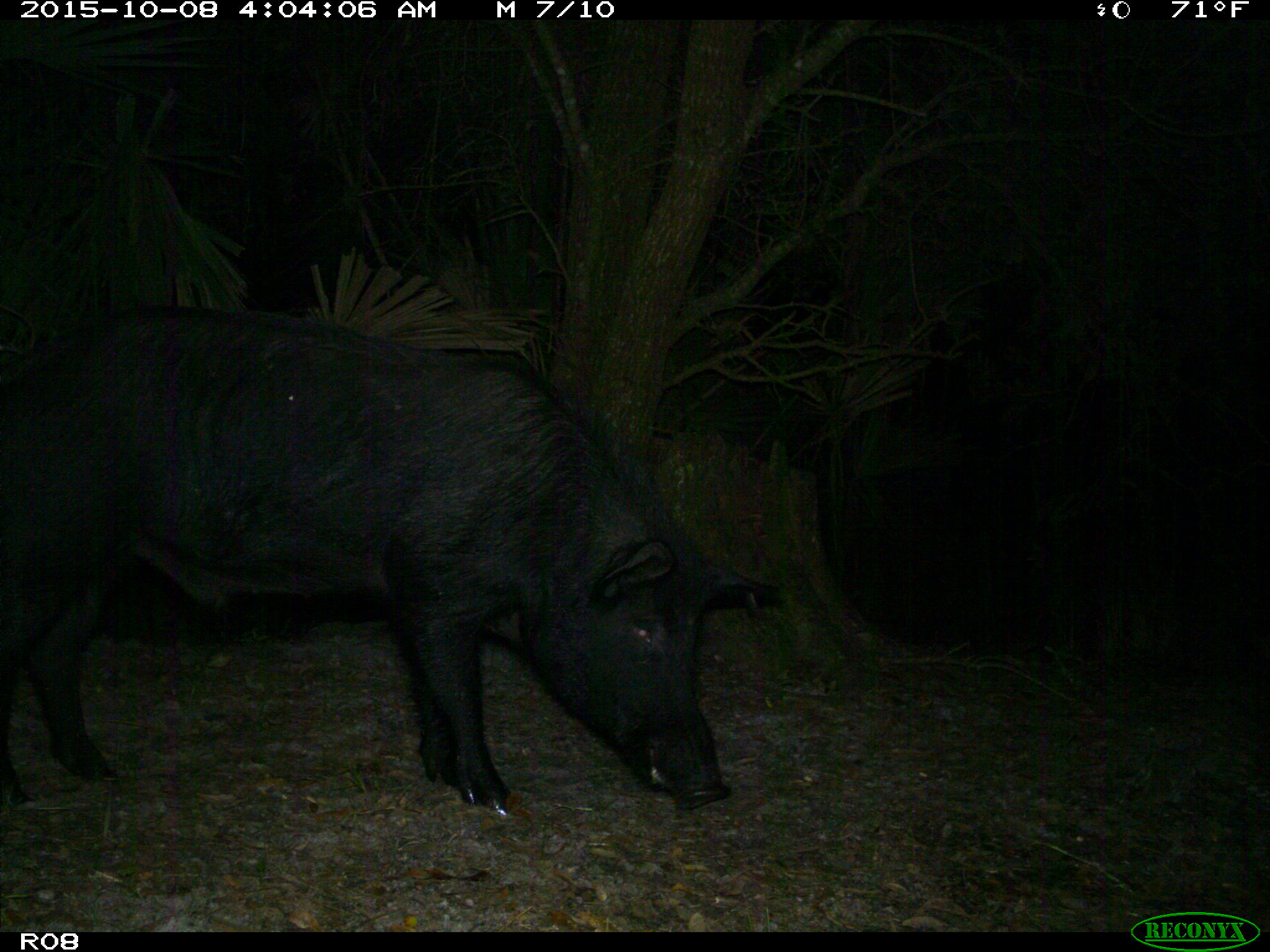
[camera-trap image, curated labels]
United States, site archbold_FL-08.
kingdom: Animalia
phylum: Chordata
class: Mammalia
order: Artiodactyla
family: Suidae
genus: Sus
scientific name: Sus scrofa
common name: wild boar